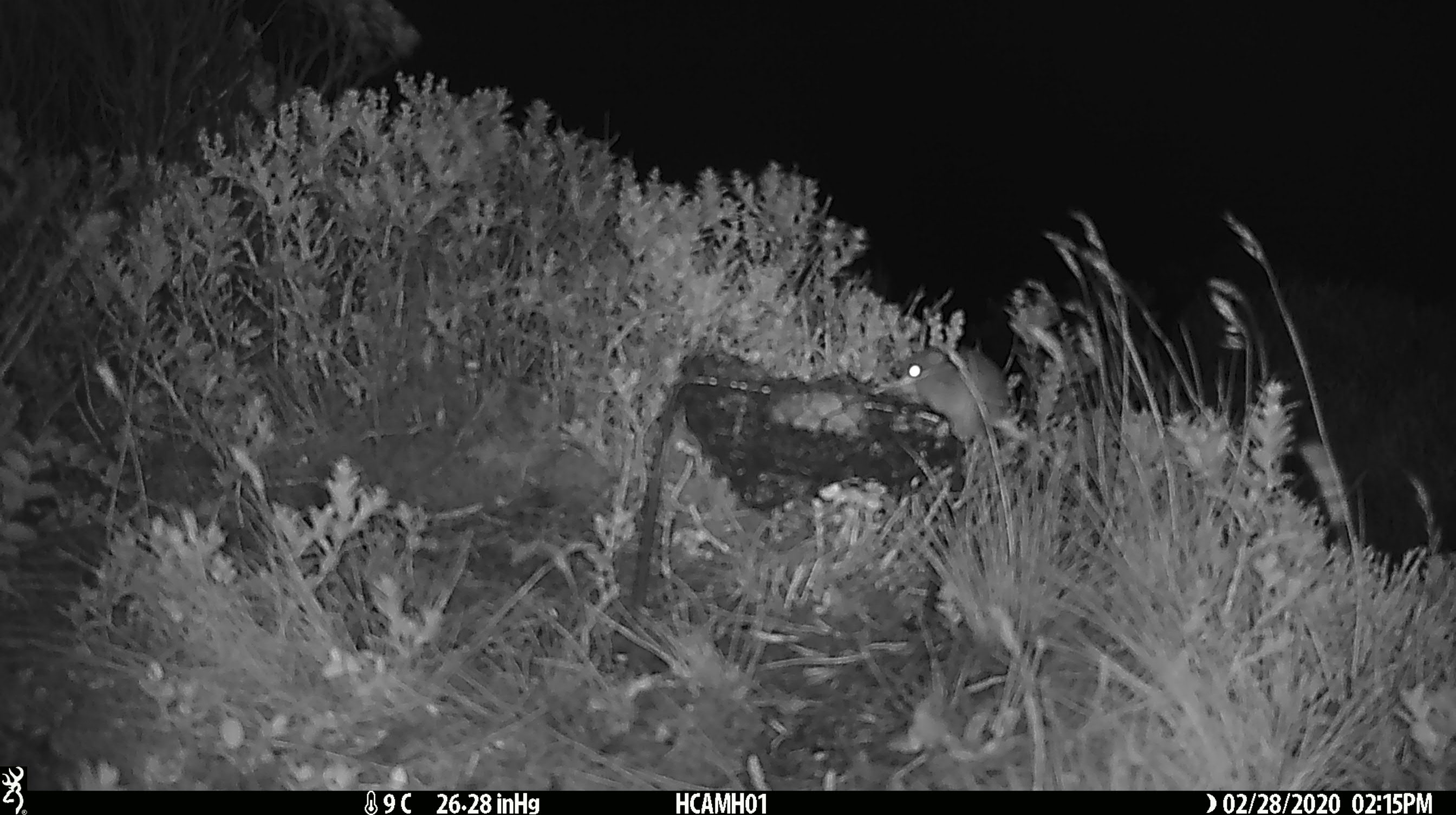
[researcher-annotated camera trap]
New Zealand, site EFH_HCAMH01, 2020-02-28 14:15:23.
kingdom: Animalia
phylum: Chordata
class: Mammalia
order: Rodentia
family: Muridae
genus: Mus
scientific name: Mus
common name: mouse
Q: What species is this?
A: Mouse (Mus).